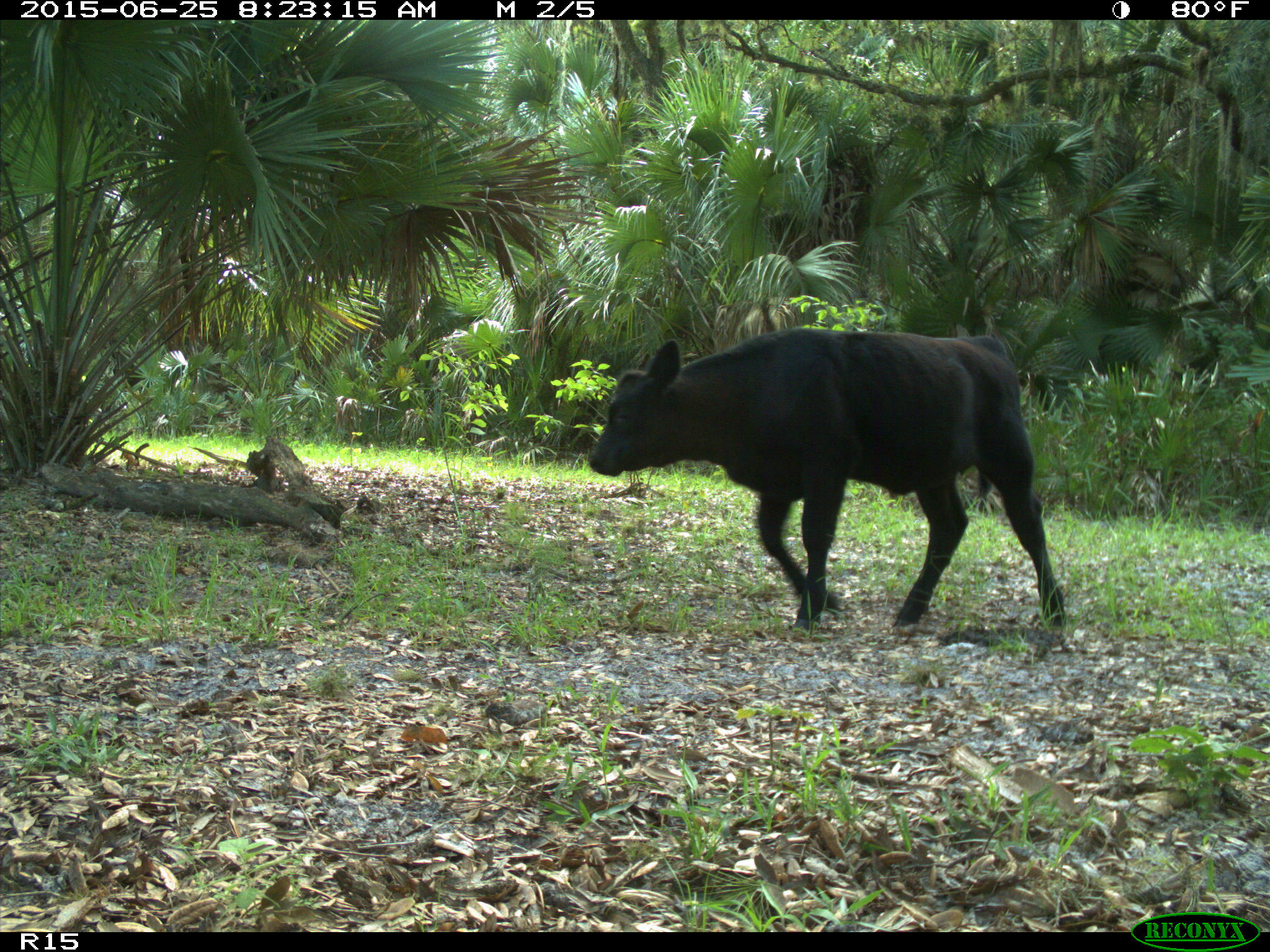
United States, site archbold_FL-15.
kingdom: Animalia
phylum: Chordata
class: Mammalia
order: Artiodactyla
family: Bovidae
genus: Bos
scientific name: Bos taurus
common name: domestic cow